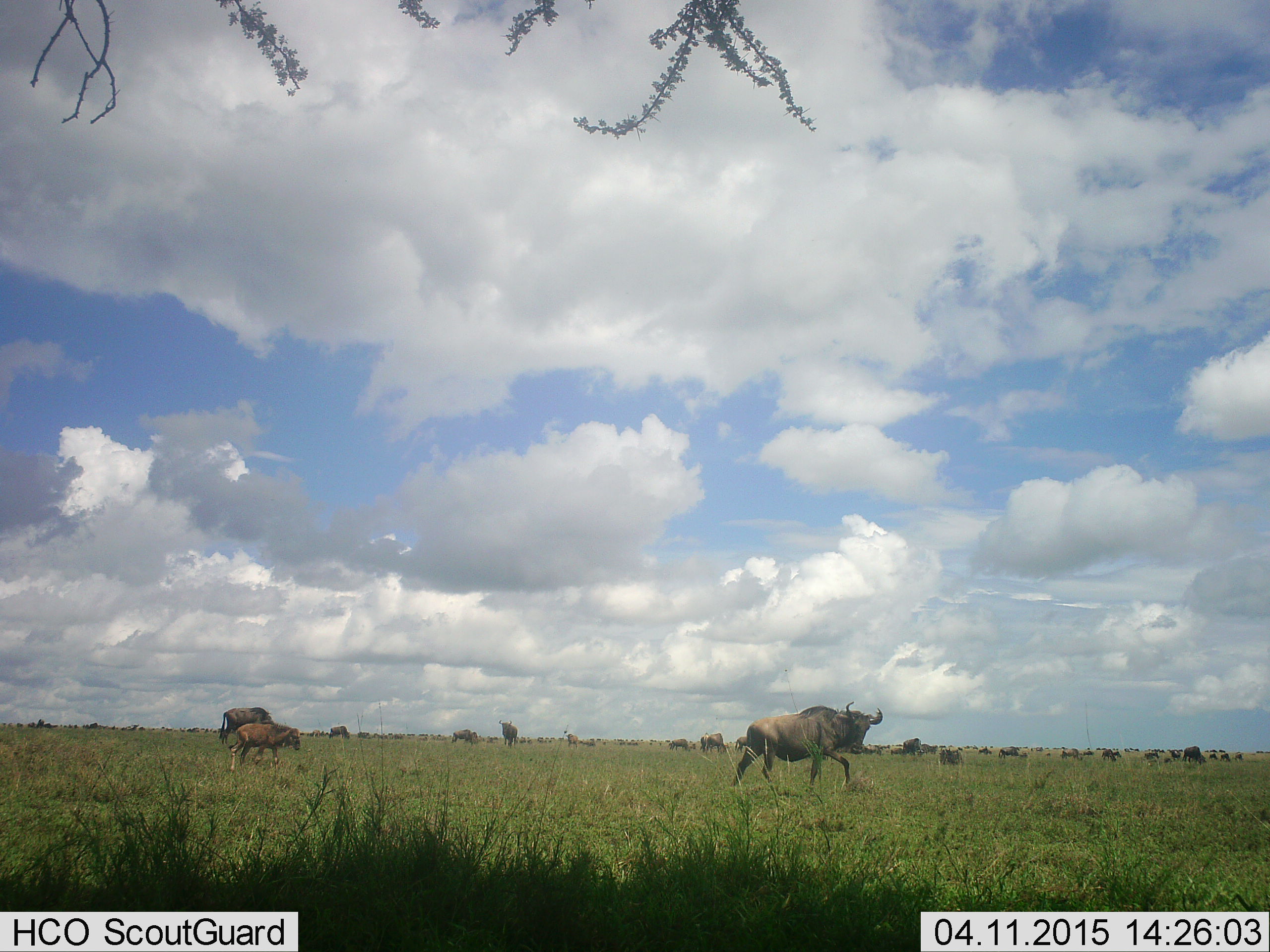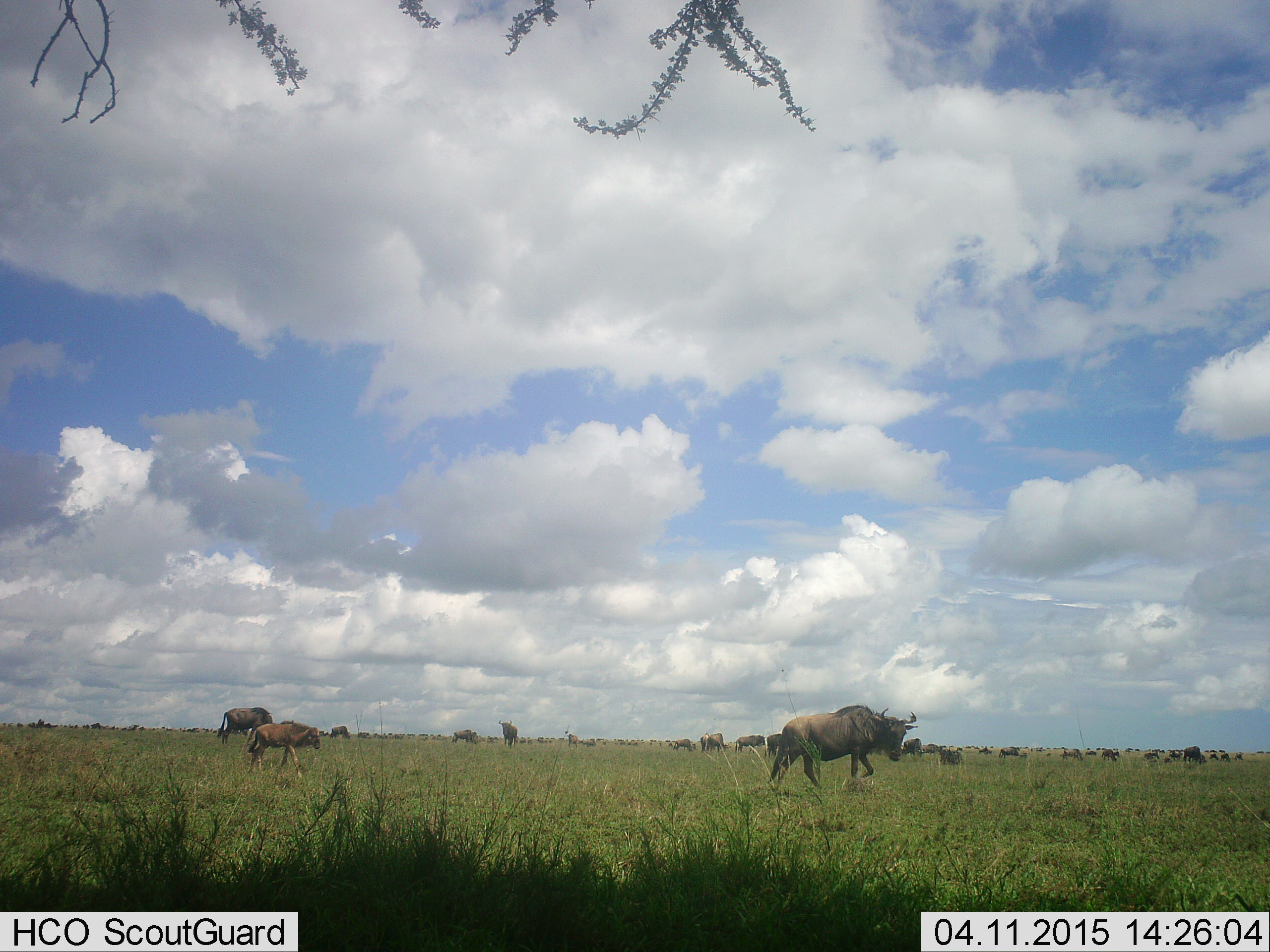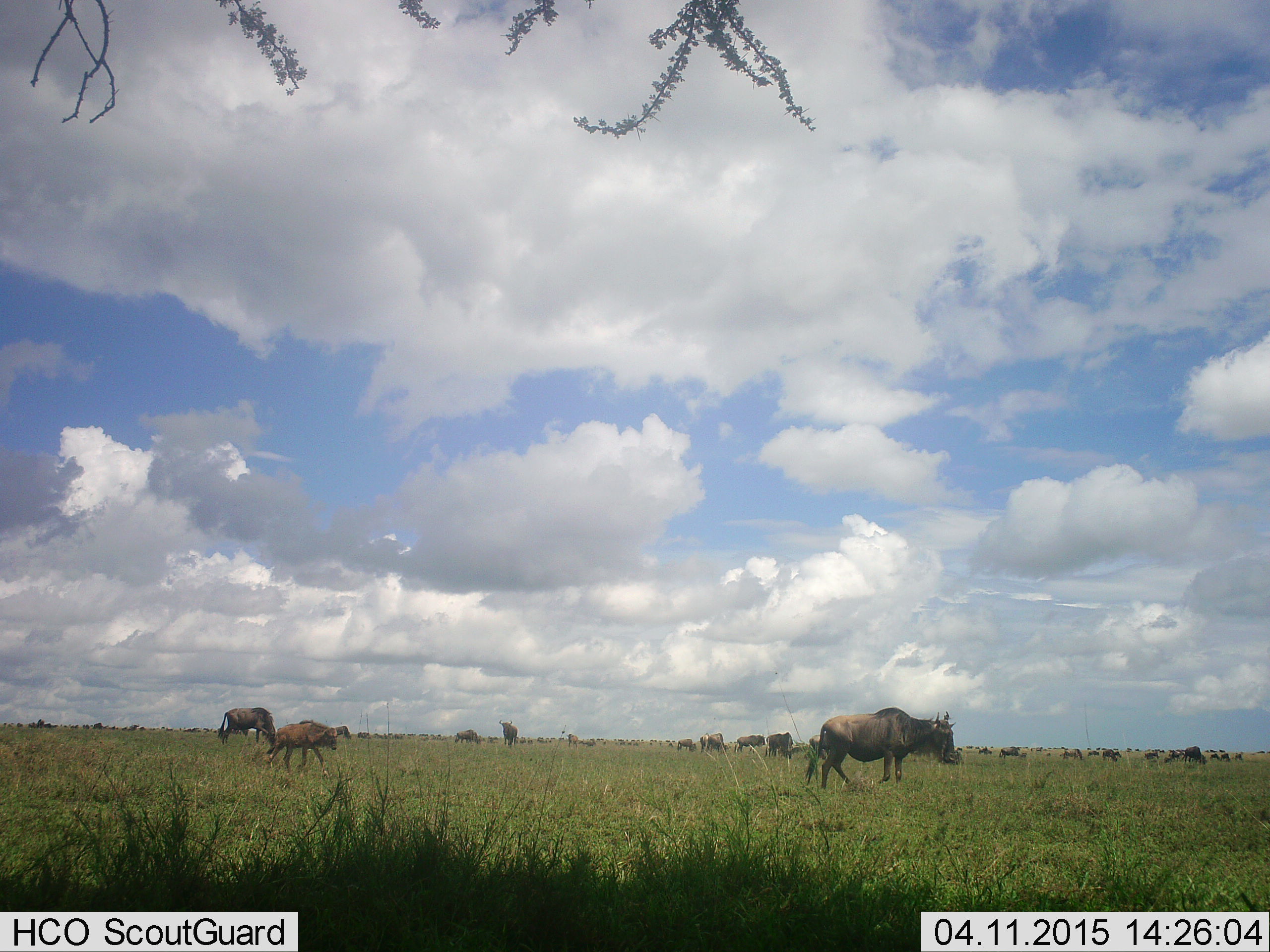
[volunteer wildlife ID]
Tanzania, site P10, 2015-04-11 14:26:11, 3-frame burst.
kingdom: Animalia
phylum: Chordata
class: Mammalia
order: Artiodactyla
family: Bovidae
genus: Connochaetes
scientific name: Connochaetes taurinus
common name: blue wildebeest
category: wildebeest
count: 11-50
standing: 60%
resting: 20%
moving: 100%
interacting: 0%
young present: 50%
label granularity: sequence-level